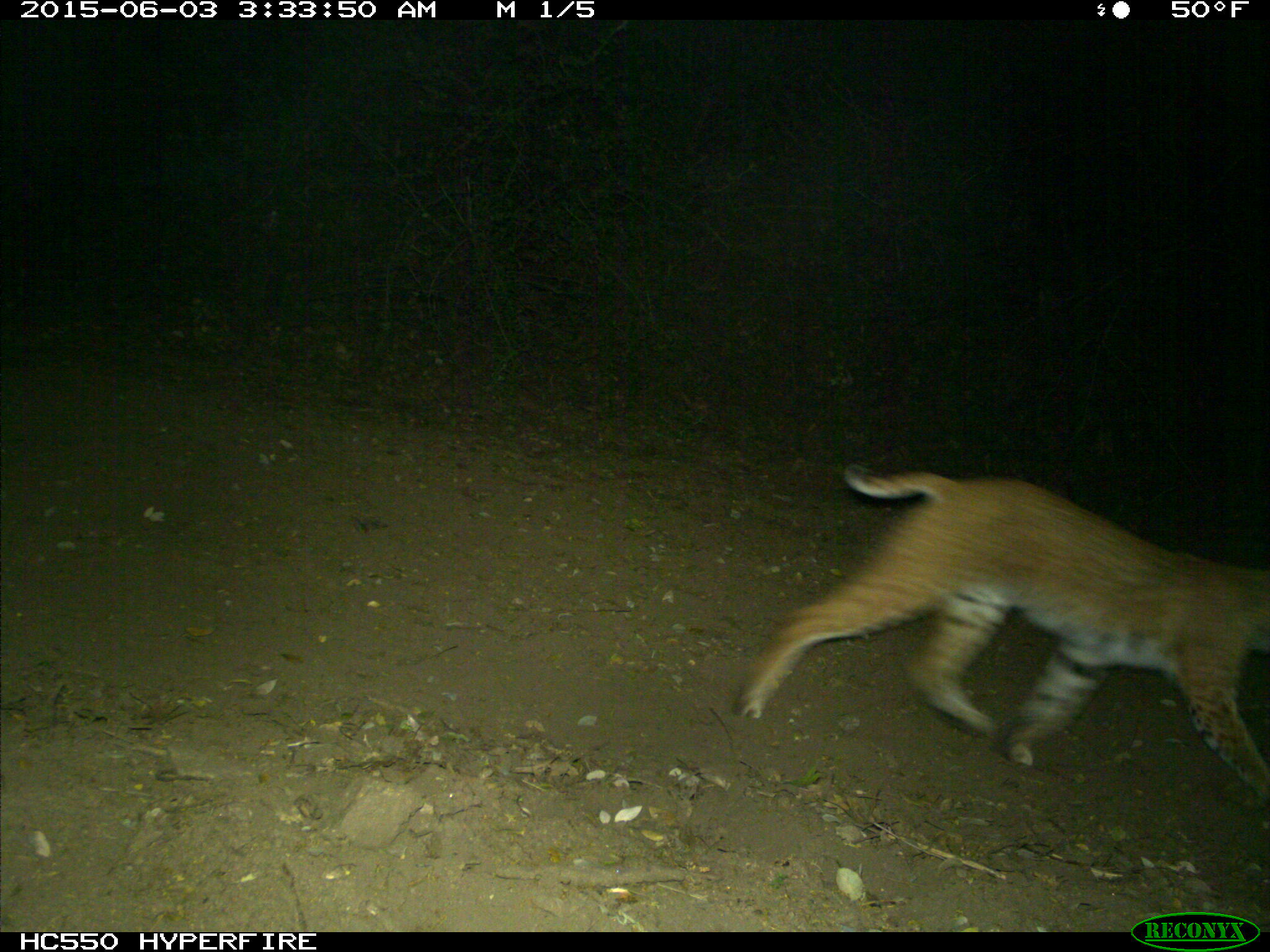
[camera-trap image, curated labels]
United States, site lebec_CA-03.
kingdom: Animalia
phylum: Chordata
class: Mammalia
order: Carnivora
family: Felidae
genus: Lynx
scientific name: Lynx rufus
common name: bobcat